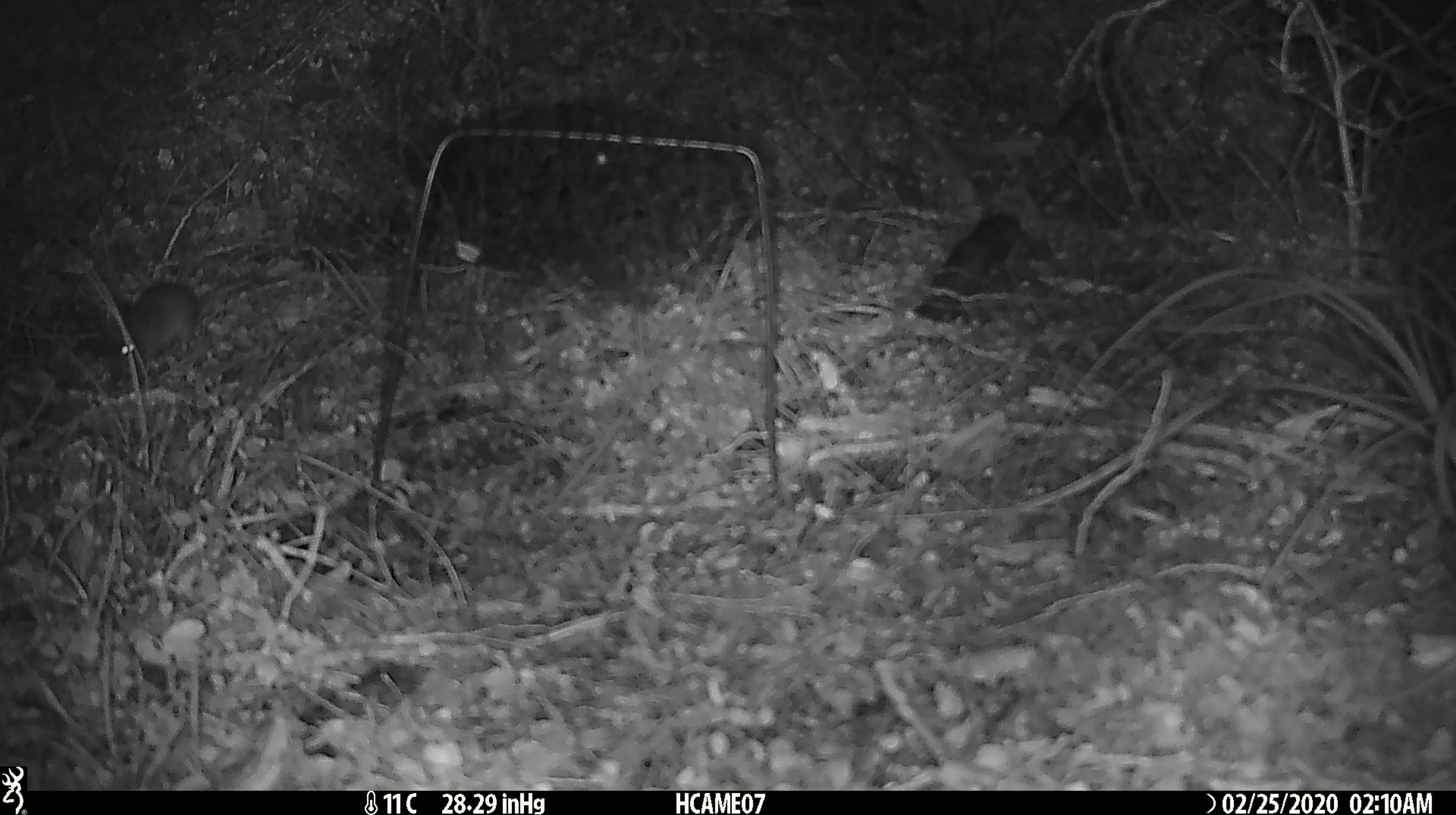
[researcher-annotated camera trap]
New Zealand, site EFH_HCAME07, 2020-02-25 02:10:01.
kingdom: Animalia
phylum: Chordata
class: Mammalia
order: Rodentia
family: Muridae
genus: Mus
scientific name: Mus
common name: mouse